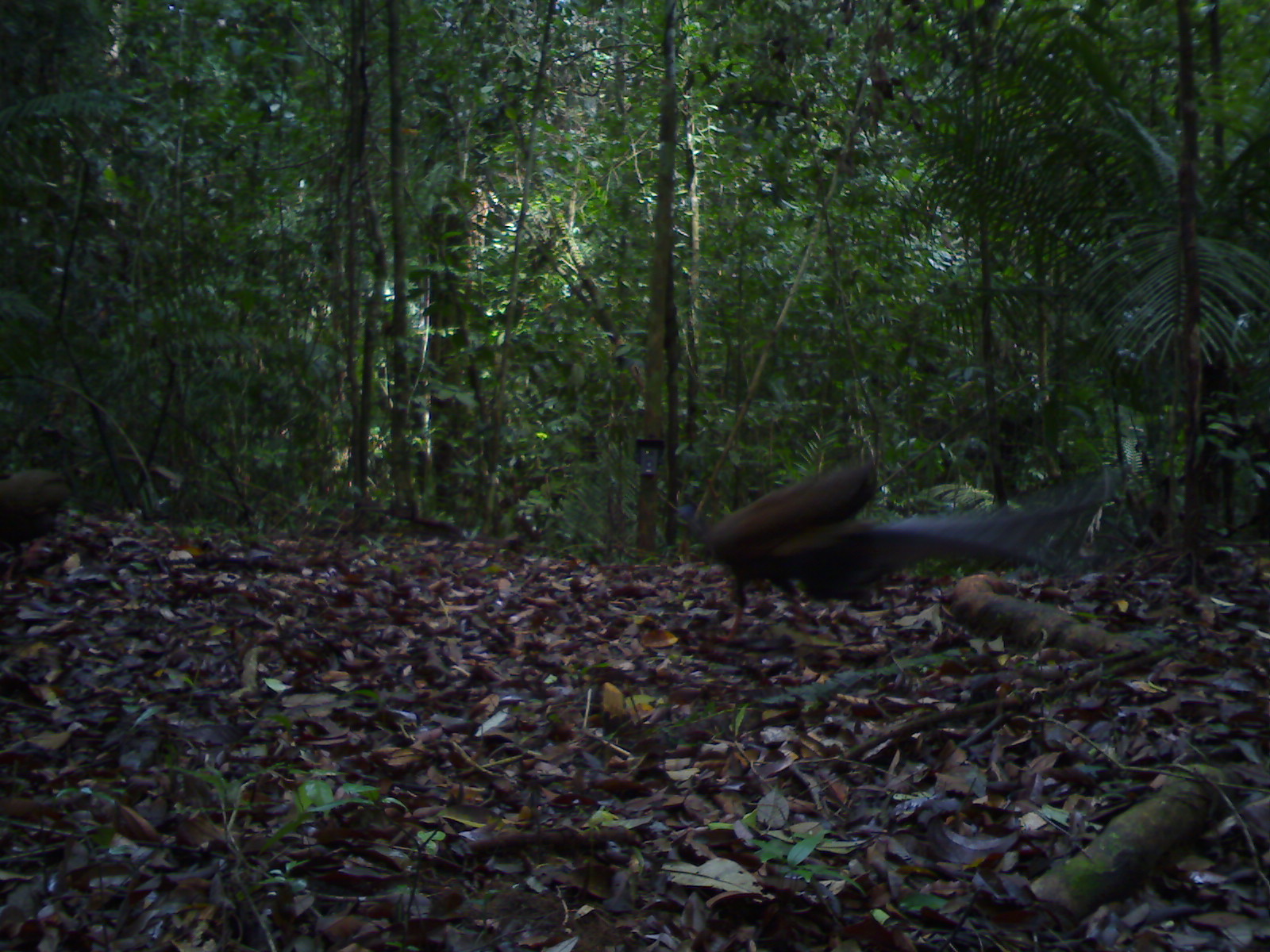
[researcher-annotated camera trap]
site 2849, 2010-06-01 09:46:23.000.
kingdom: Animalia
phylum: Chordata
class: Aves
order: Galliformes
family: Phasianidae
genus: Argusianus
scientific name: Argusianus argus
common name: great argus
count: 2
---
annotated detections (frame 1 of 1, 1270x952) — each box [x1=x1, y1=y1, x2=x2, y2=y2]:
argusianus argus: [x1=676, y1=452, x2=1121, y2=643]; [x1=1, y1=464, x2=75, y2=590]